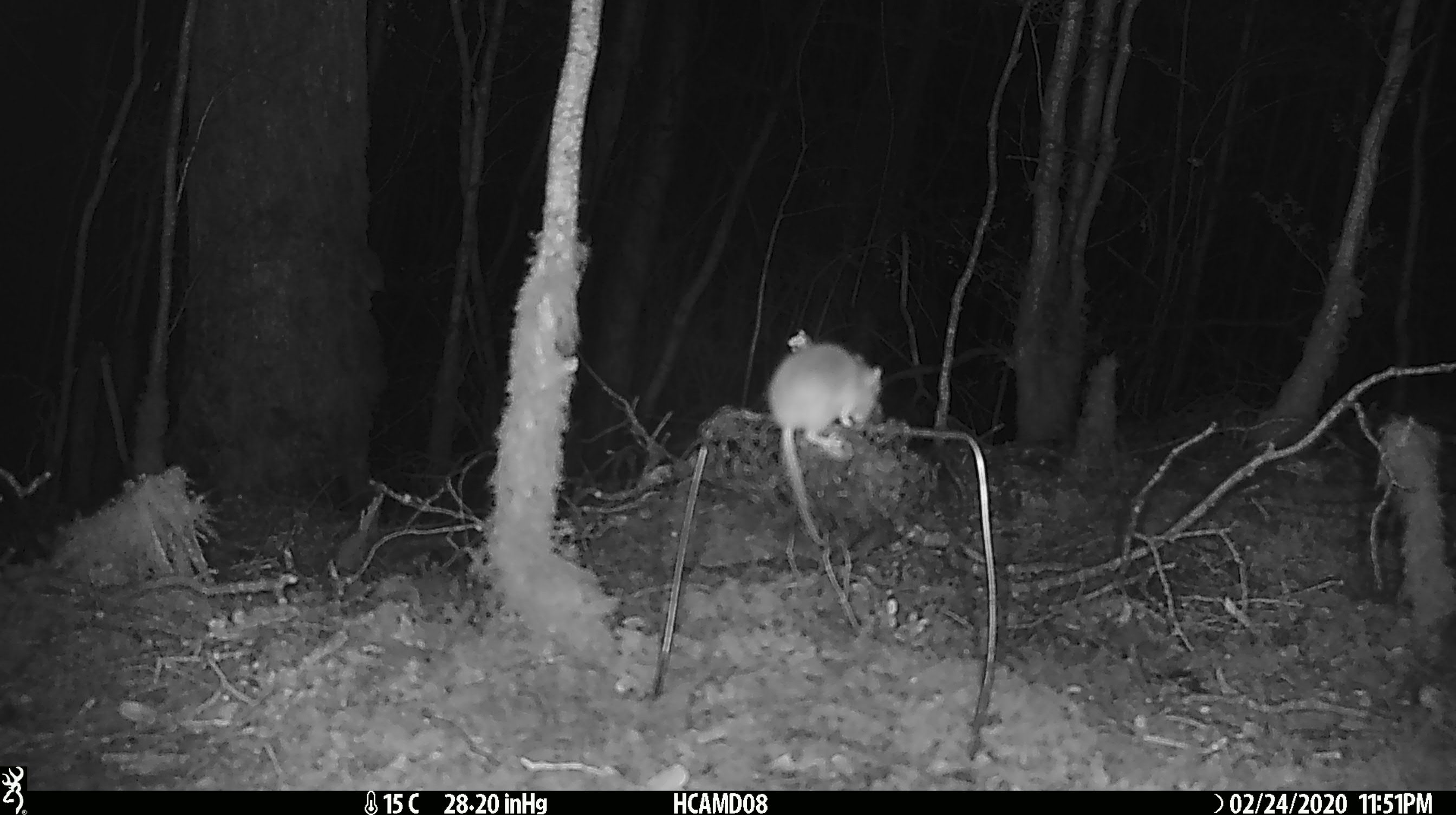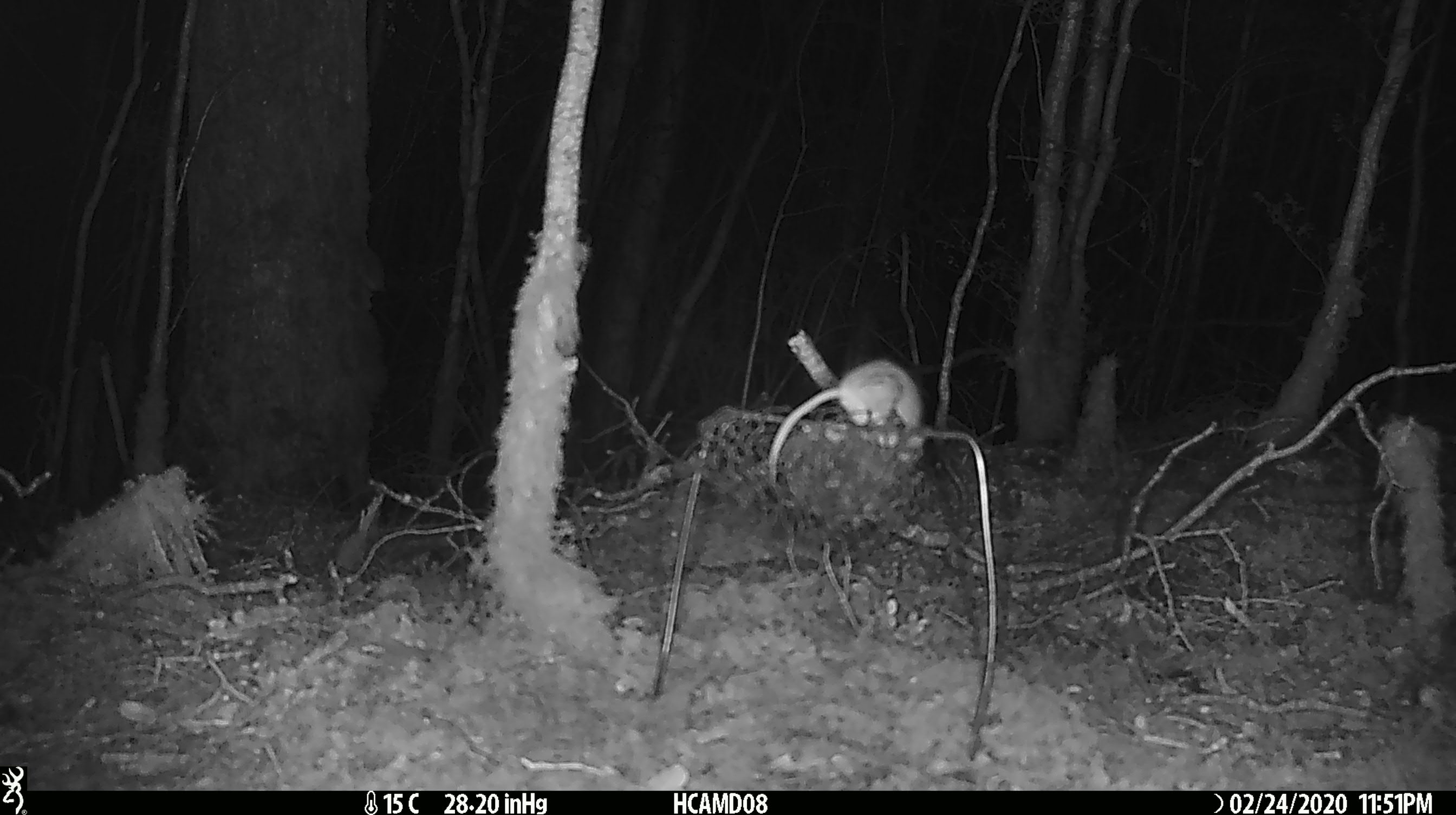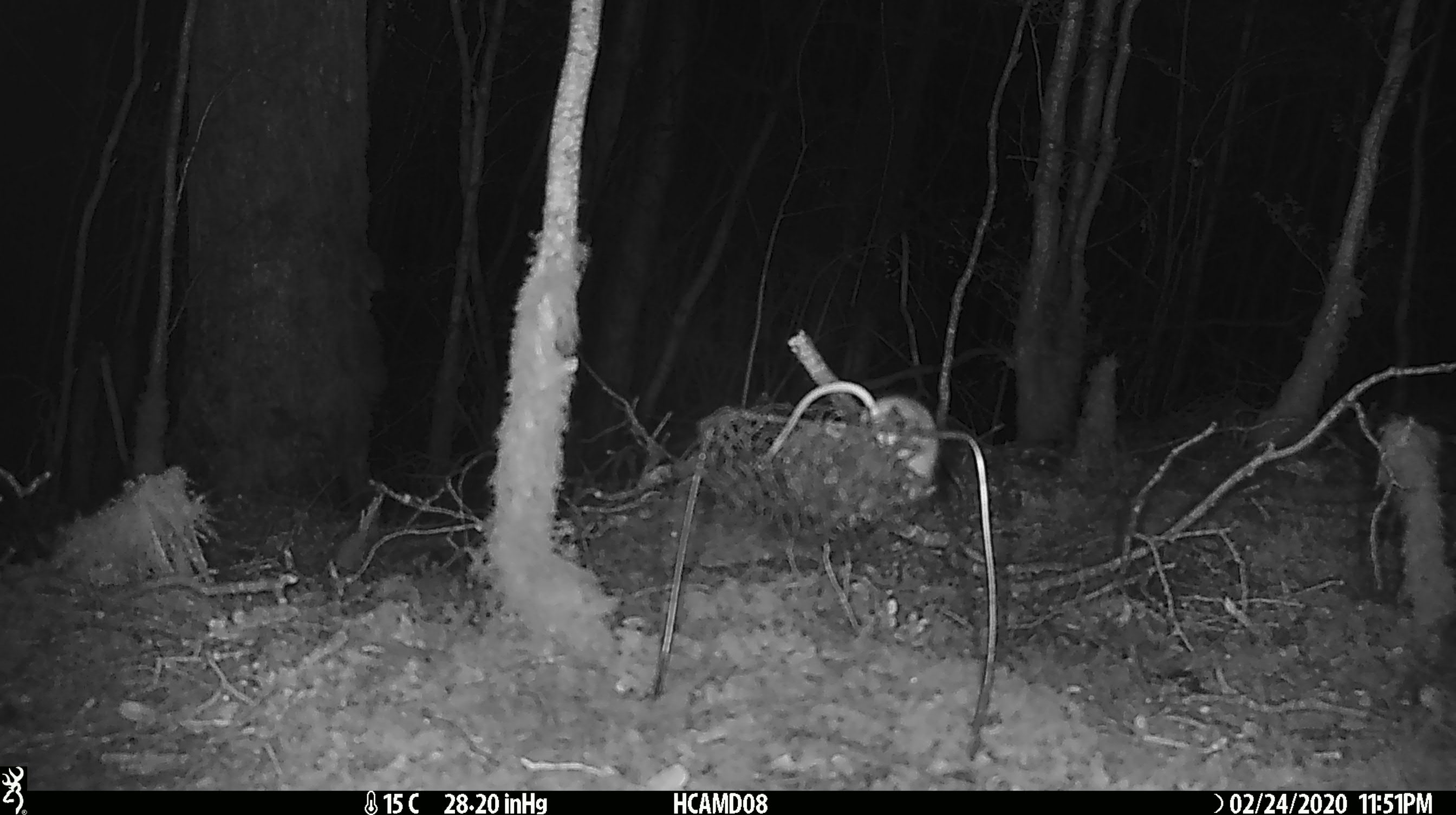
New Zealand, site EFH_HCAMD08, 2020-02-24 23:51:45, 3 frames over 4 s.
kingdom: Animalia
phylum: Chordata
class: Mammalia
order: Rodentia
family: Muridae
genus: Mus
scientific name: Mus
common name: mouse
Mouse (Mus).